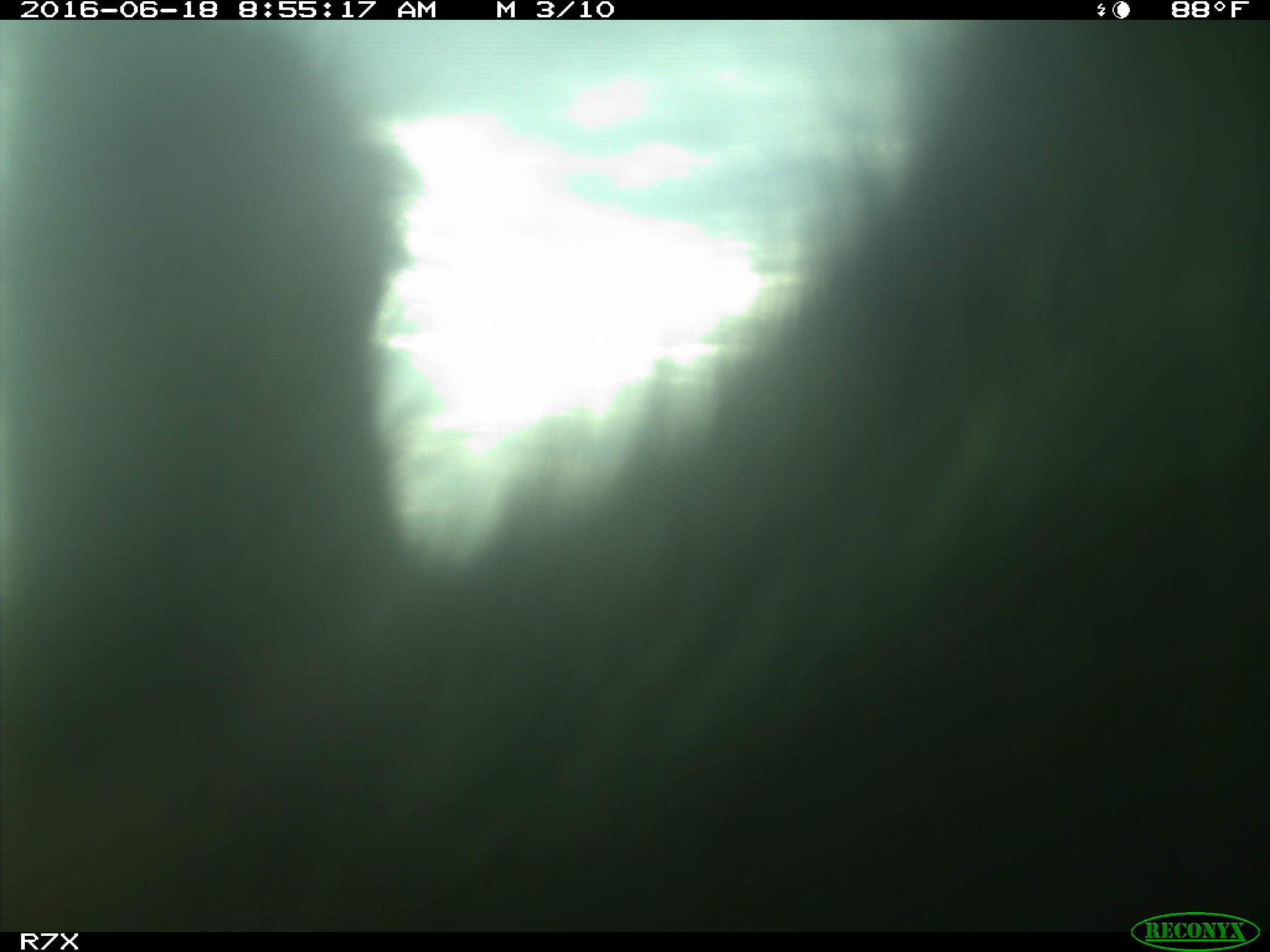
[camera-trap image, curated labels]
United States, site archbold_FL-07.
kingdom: Animalia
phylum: Chordata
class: Mammalia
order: Artiodactyla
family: Bovidae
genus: Bos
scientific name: Bos taurus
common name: domestic cow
Bos taurus (domestic cow).